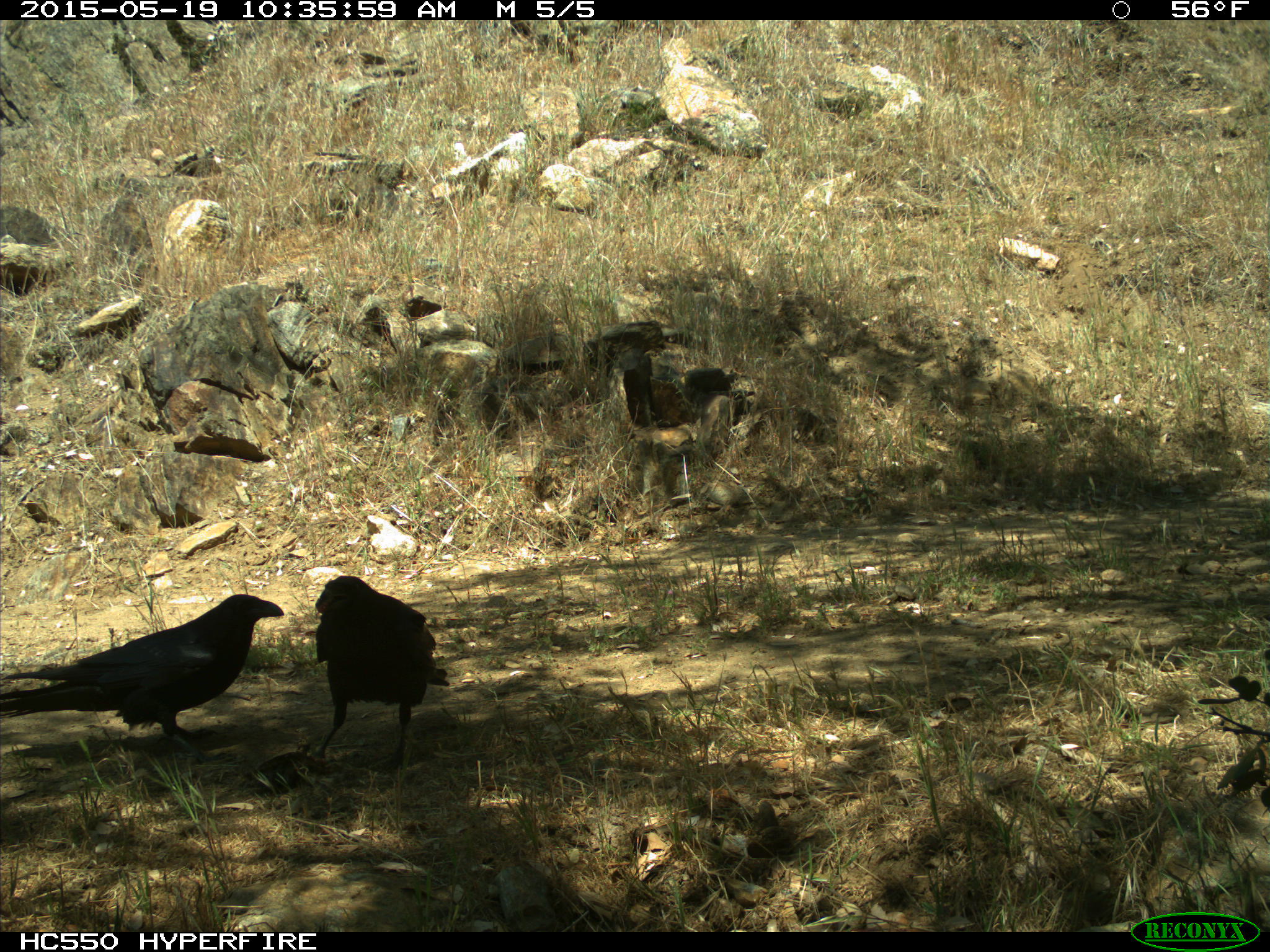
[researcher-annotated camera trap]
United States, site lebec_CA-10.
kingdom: Animalia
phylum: Chordata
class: Aves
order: Passeriformes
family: Corvidae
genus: Corvus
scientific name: Corvus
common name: crows and ravens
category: unidentified corvus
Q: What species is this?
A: Unidentified corvus (crows and ravens) (Corvus).